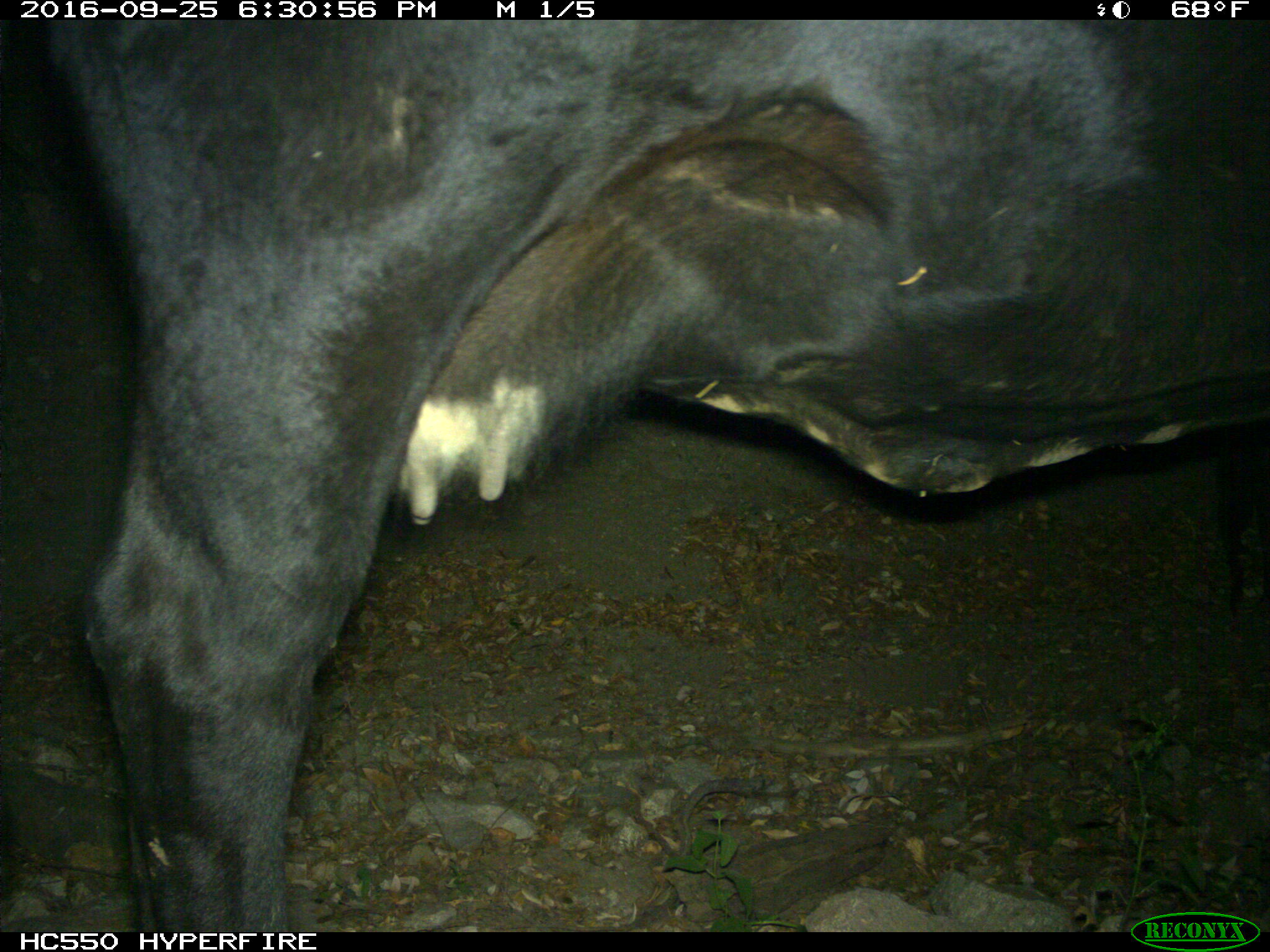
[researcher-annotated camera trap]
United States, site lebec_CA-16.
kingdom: Animalia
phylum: Chordata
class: Mammalia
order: Artiodactyla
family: Bovidae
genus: Bos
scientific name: Bos taurus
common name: domestic cow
Bos taurus (domestic cow).